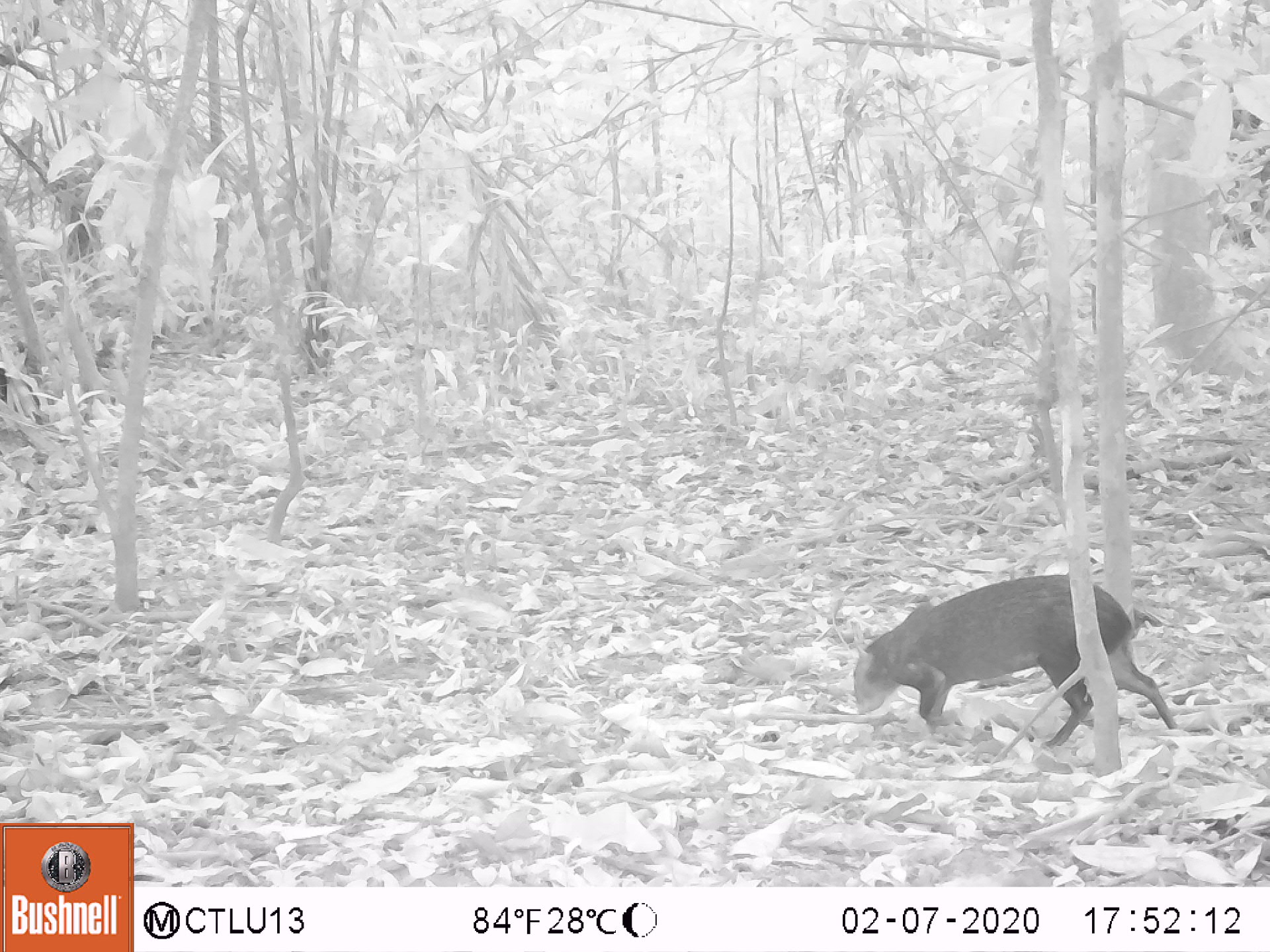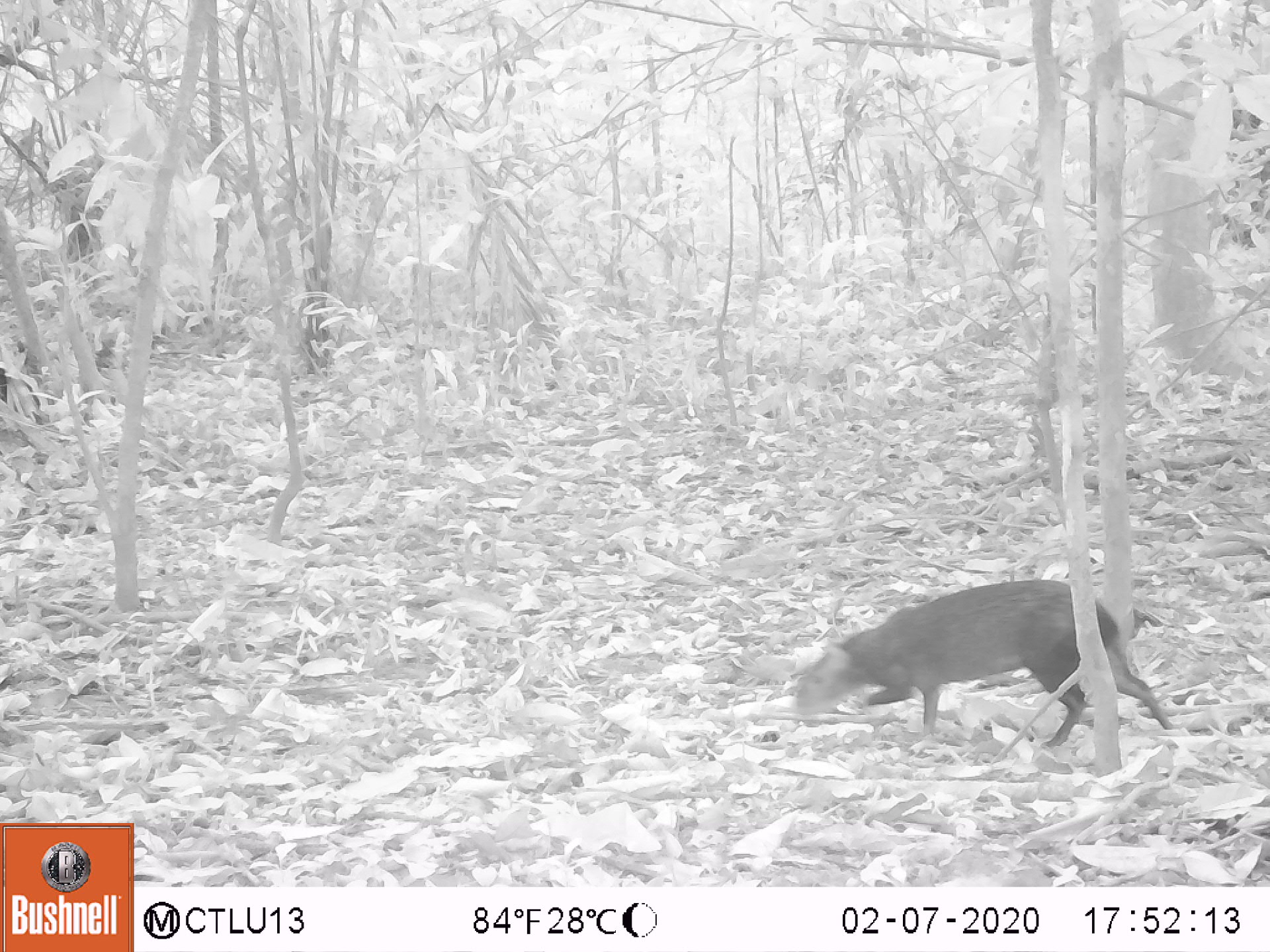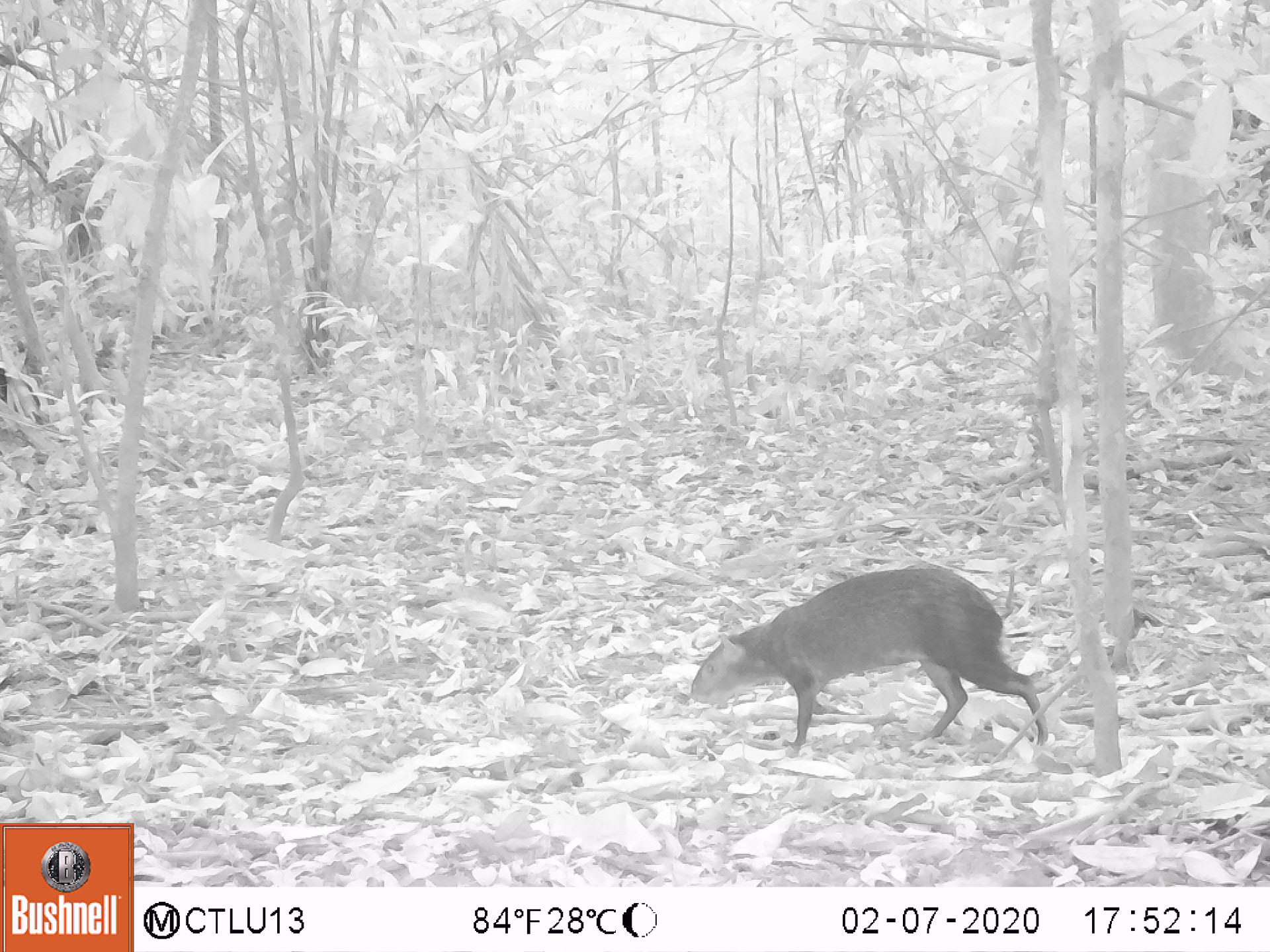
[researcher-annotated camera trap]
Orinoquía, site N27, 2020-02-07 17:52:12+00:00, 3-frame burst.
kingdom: Animalia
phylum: Chordata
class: Mammalia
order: Rodentia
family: Dasyproctidae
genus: Dasyprocta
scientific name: Dasyprocta fuliginosa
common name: black agouti